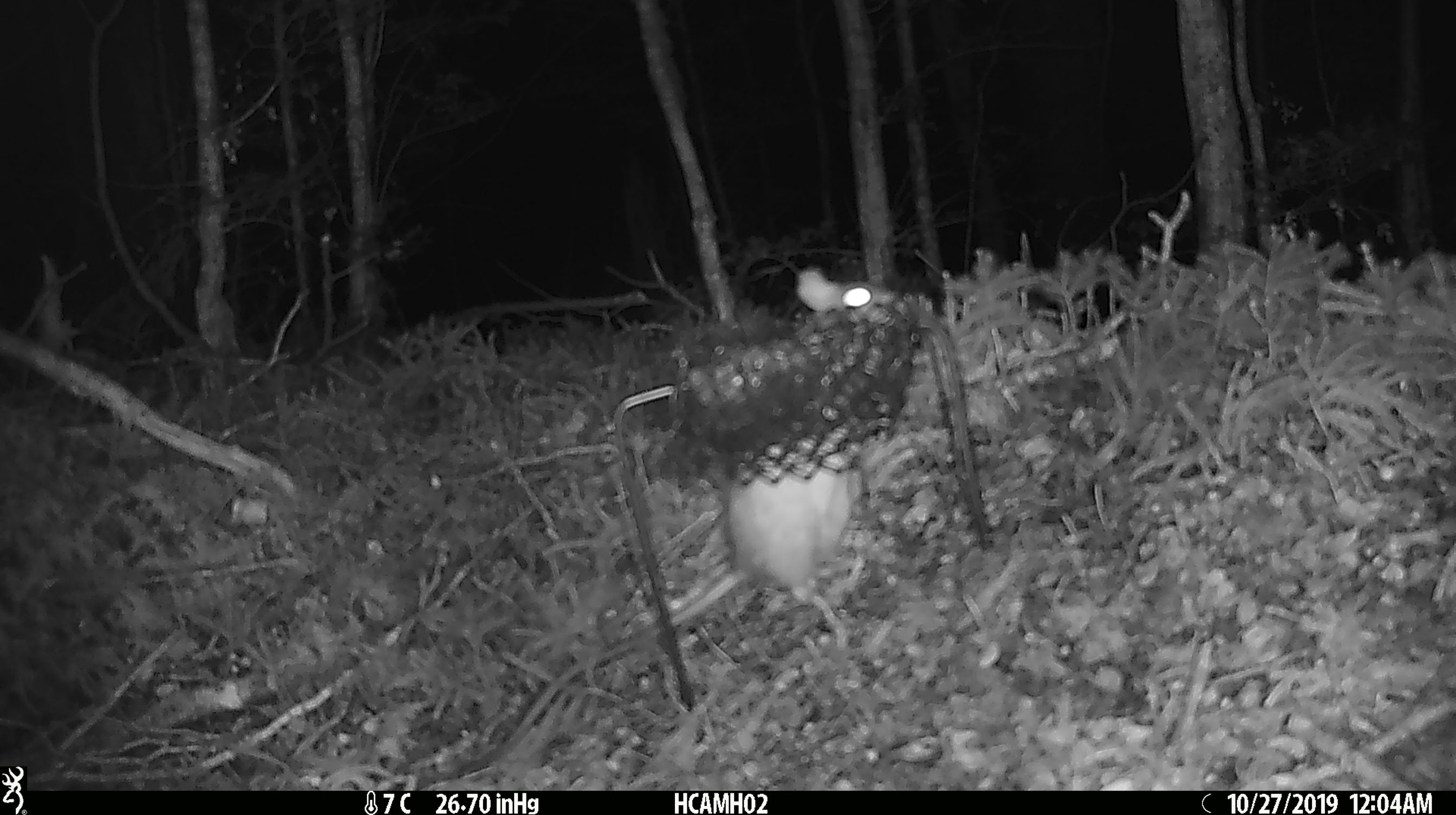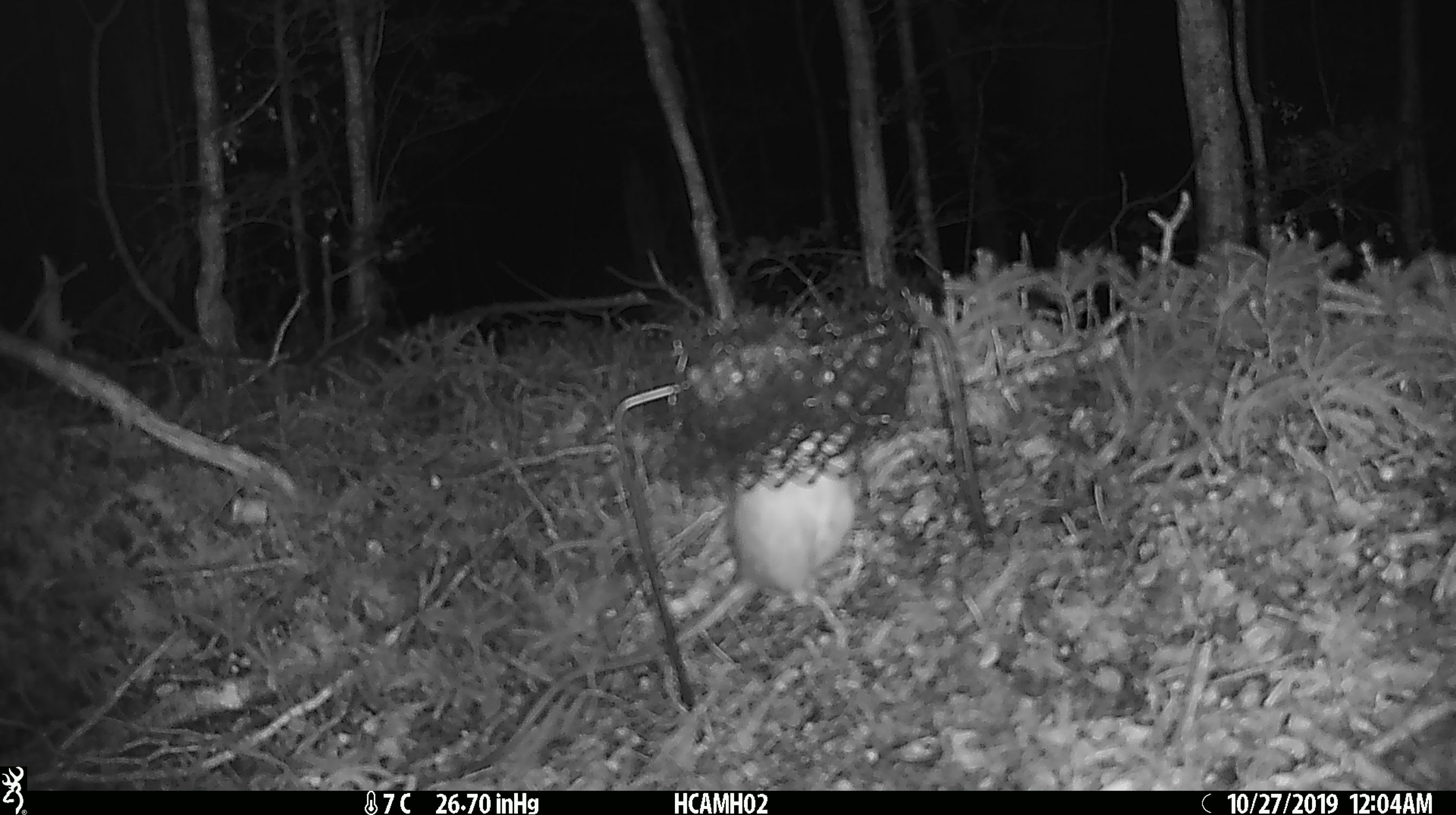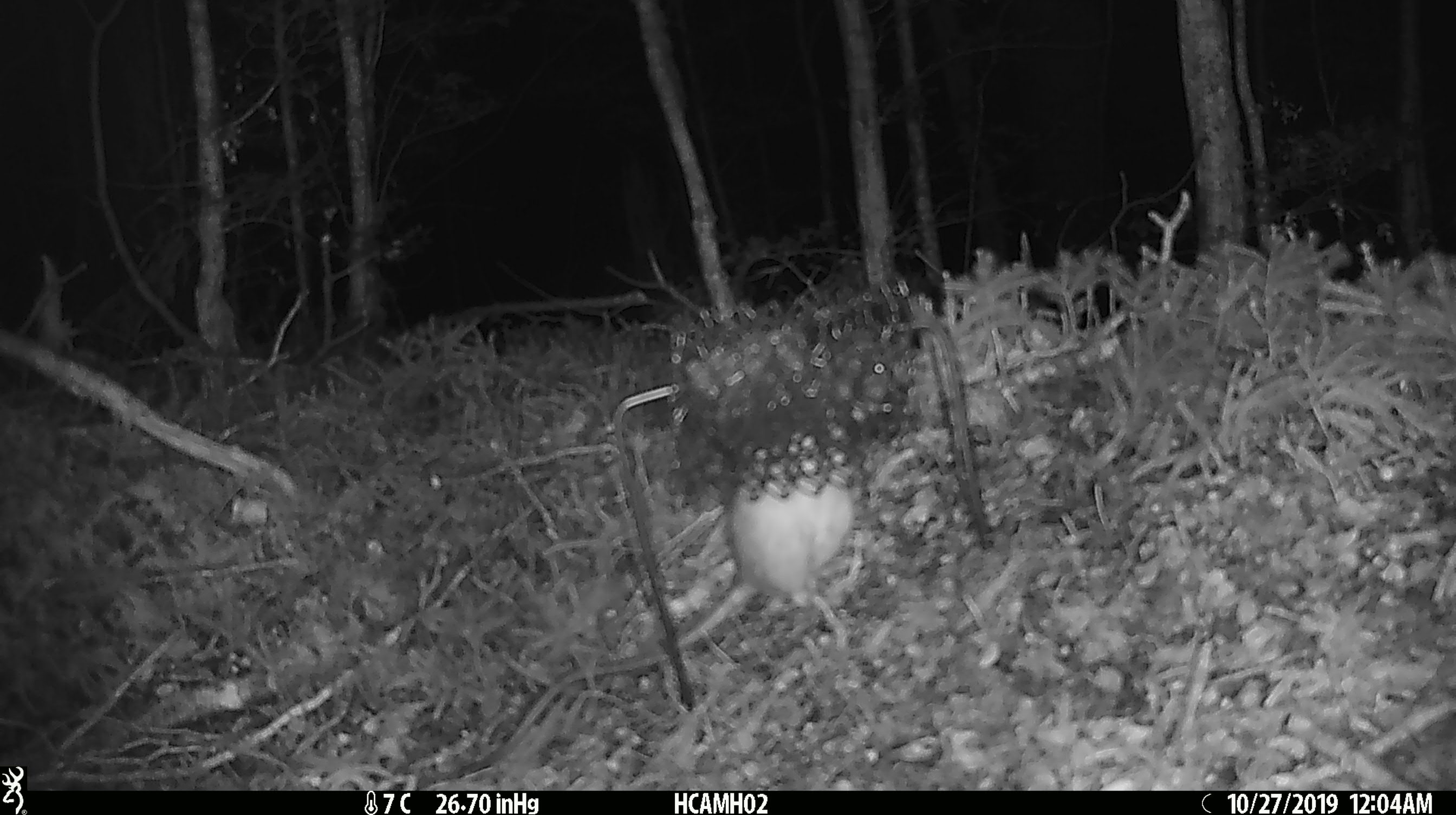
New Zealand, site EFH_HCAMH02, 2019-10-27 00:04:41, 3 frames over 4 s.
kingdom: Animalia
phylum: Chordata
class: Mammalia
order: Rodentia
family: Muridae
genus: Rattus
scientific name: Rattus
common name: rat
Rat (Rattus).